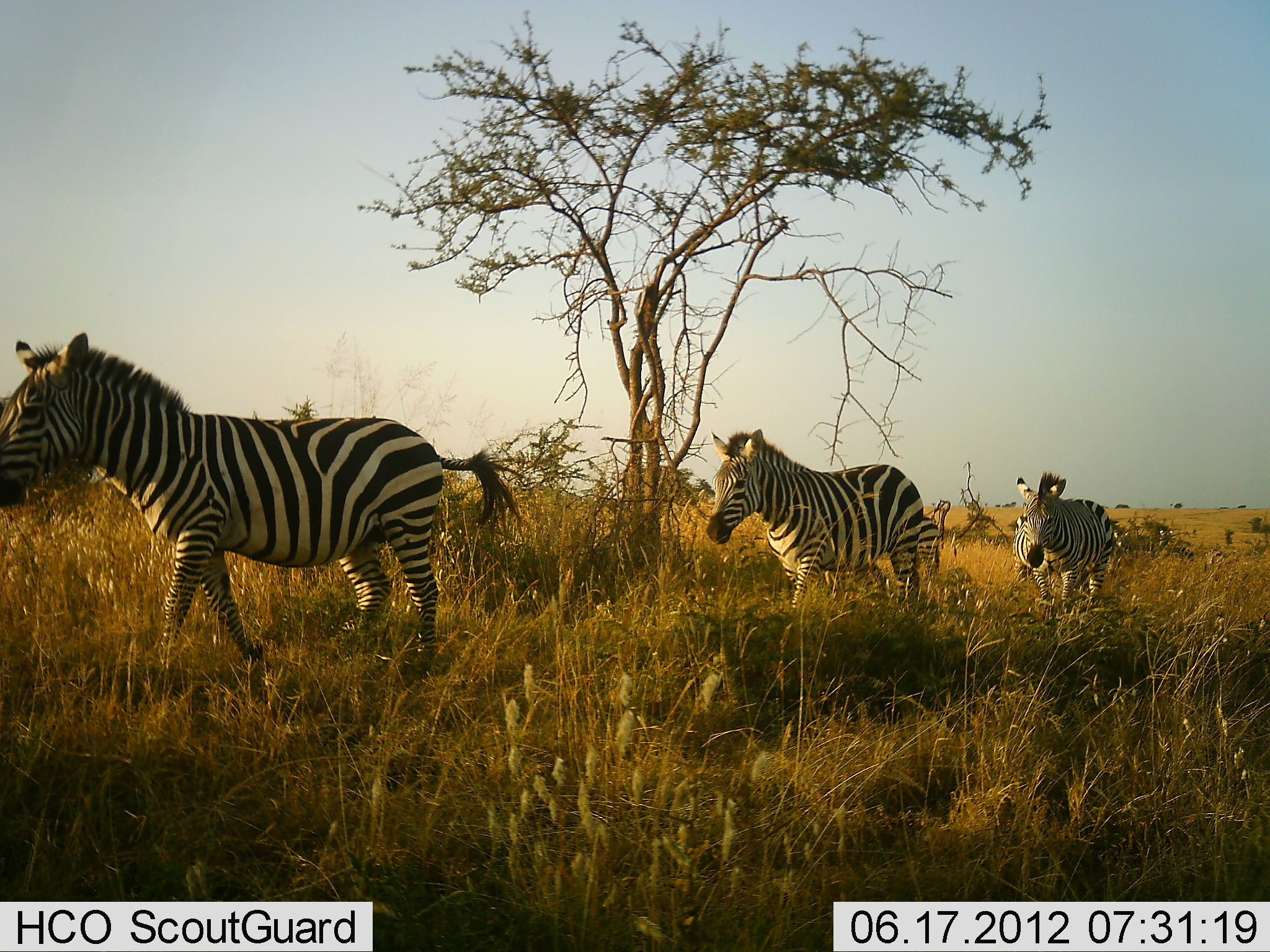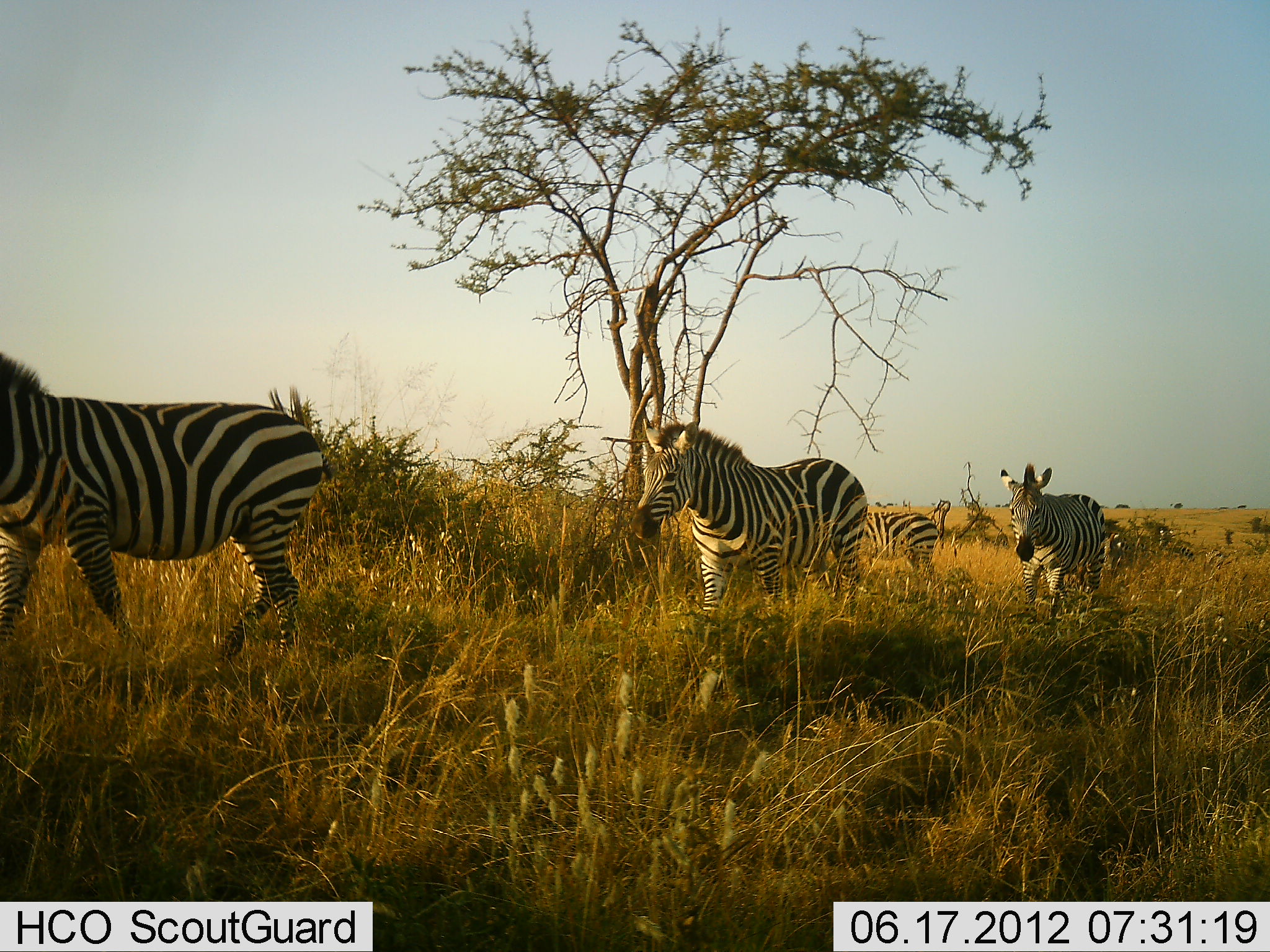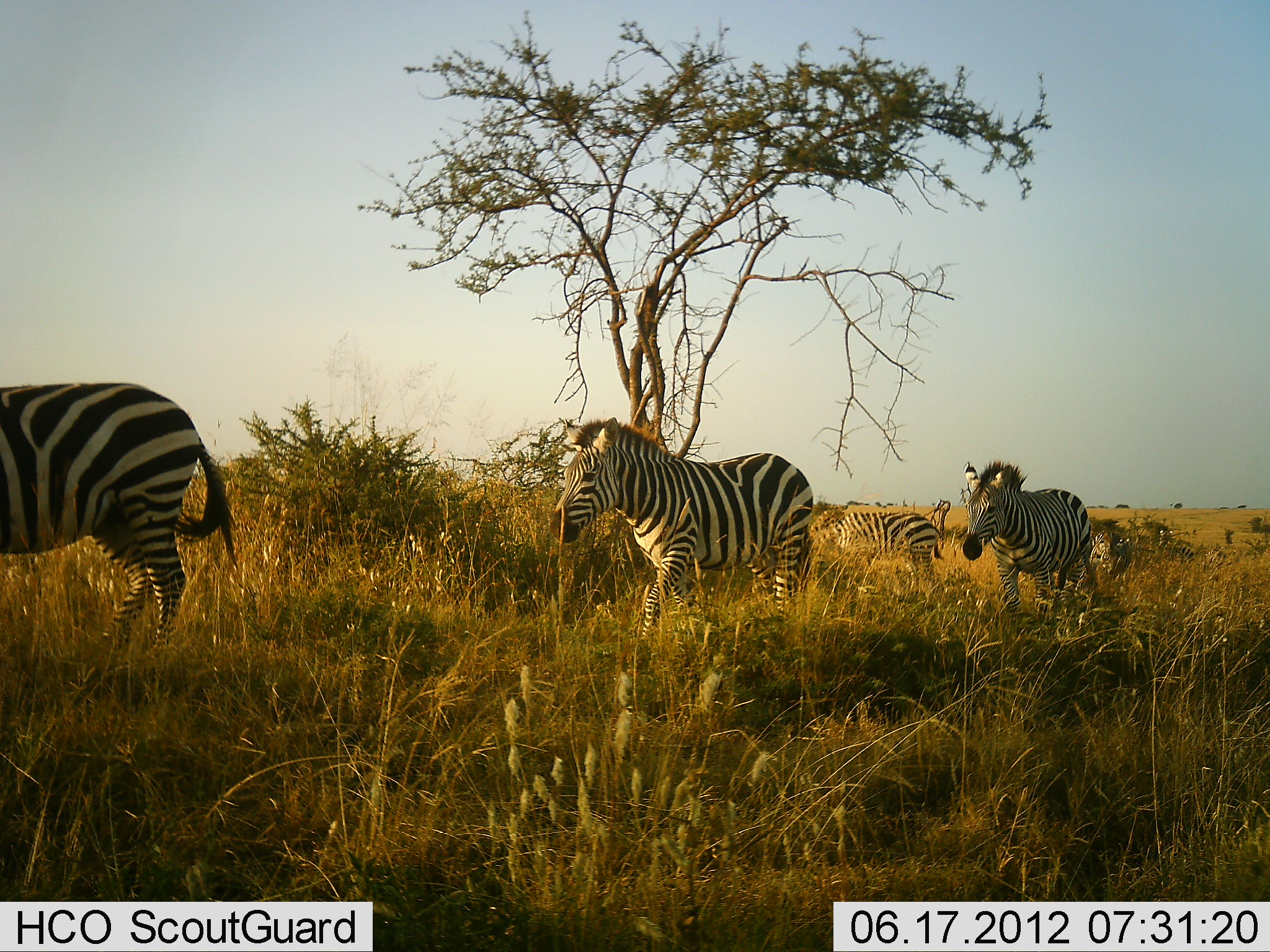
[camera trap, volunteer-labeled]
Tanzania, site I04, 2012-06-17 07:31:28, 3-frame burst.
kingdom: Animalia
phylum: Chordata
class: Mammalia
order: Perissodactyla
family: Equidae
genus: Equus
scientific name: Equus quagga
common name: plains zebra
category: zebra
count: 4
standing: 20%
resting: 0%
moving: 90%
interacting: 0%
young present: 0%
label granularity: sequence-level